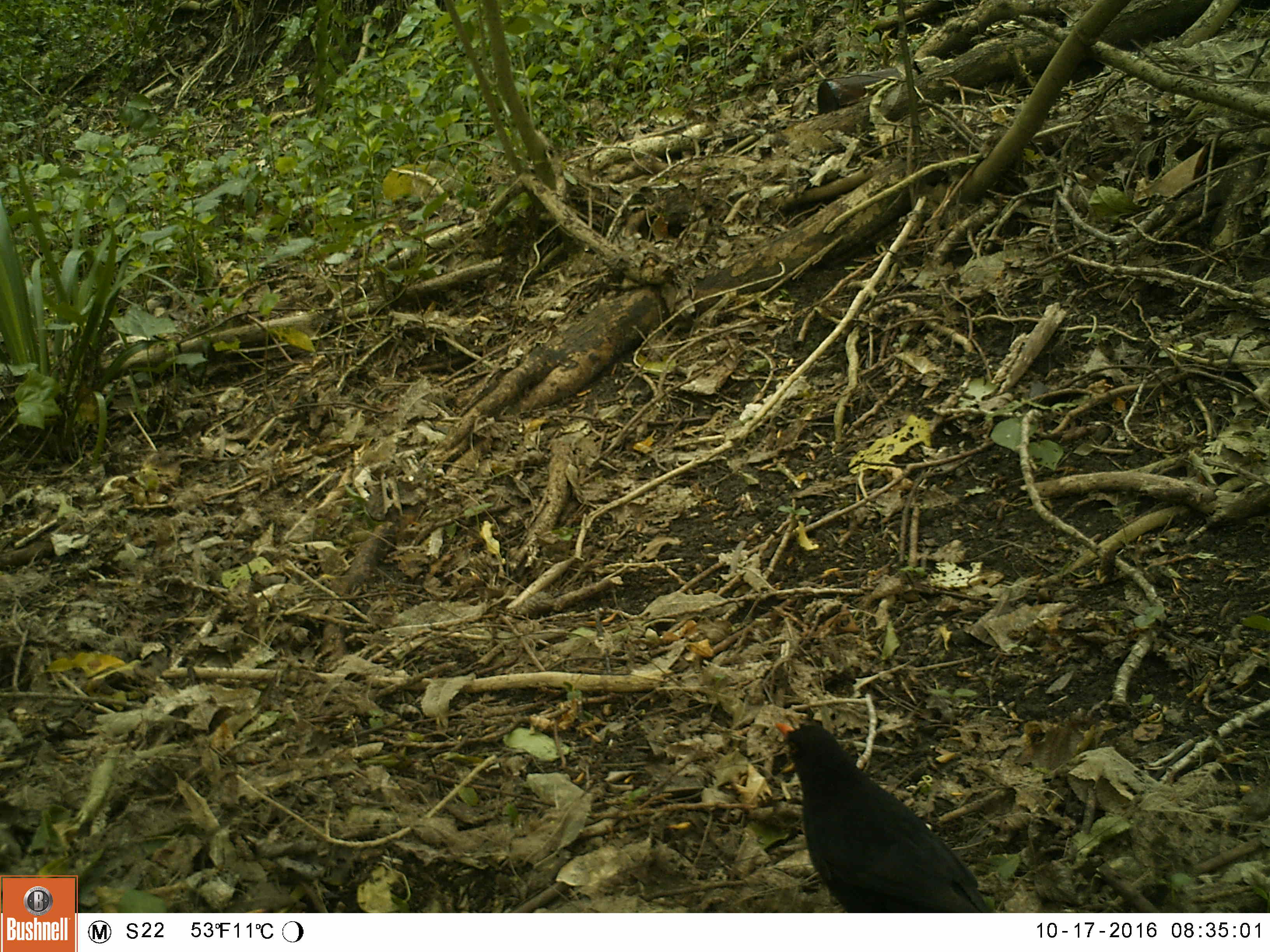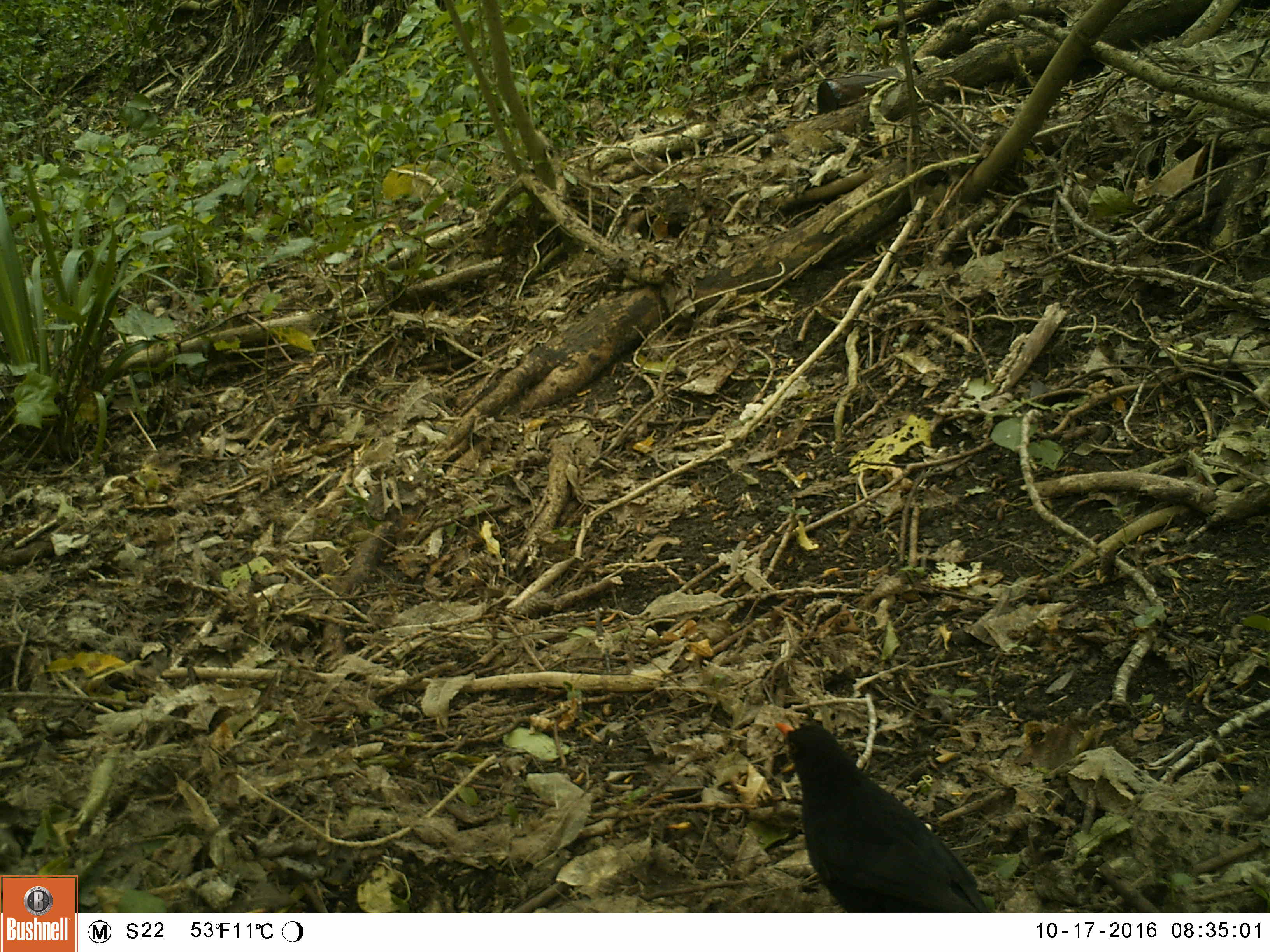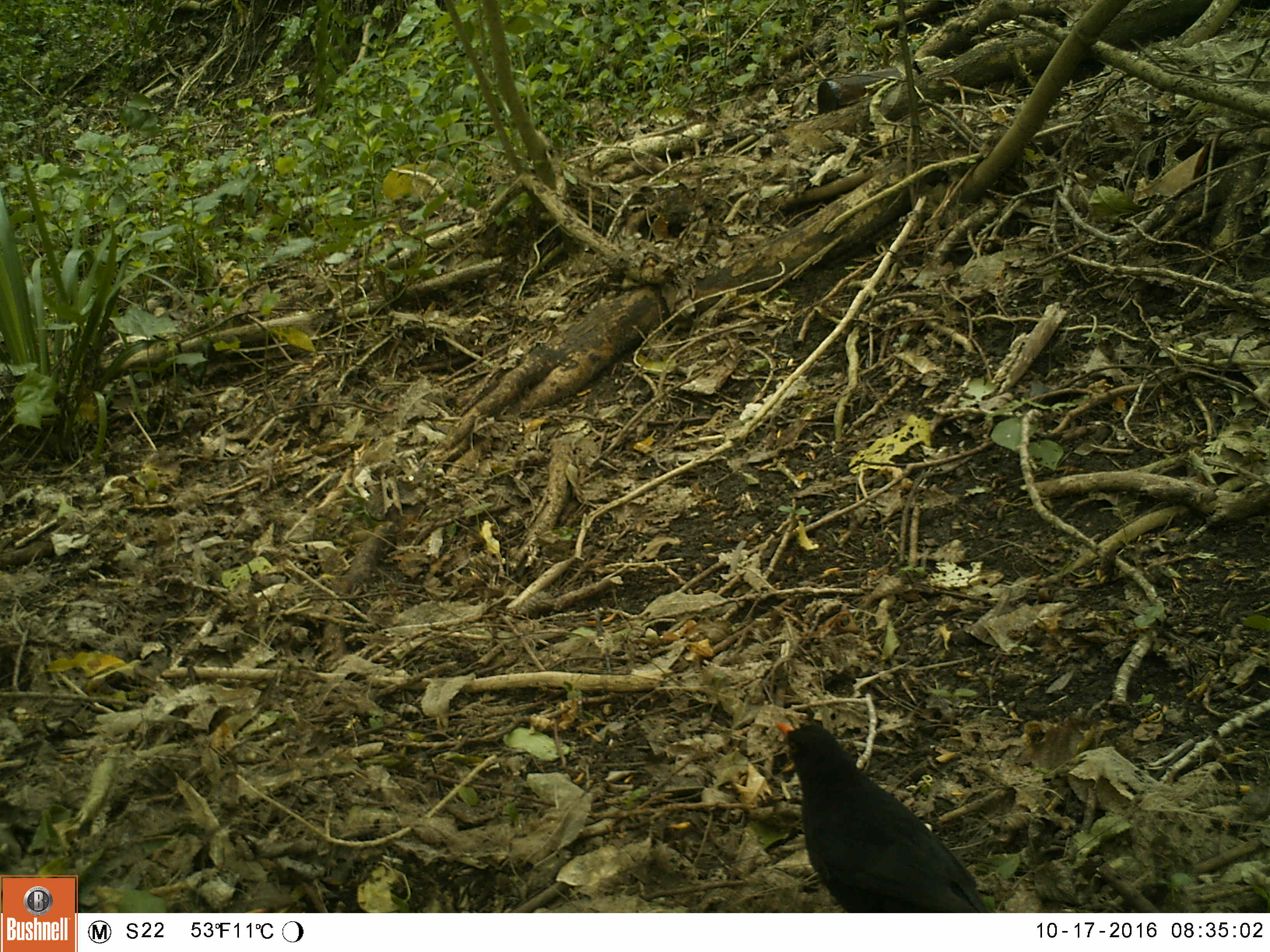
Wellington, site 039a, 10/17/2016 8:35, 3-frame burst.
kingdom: Animalia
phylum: Chordata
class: Aves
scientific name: Aves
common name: bird